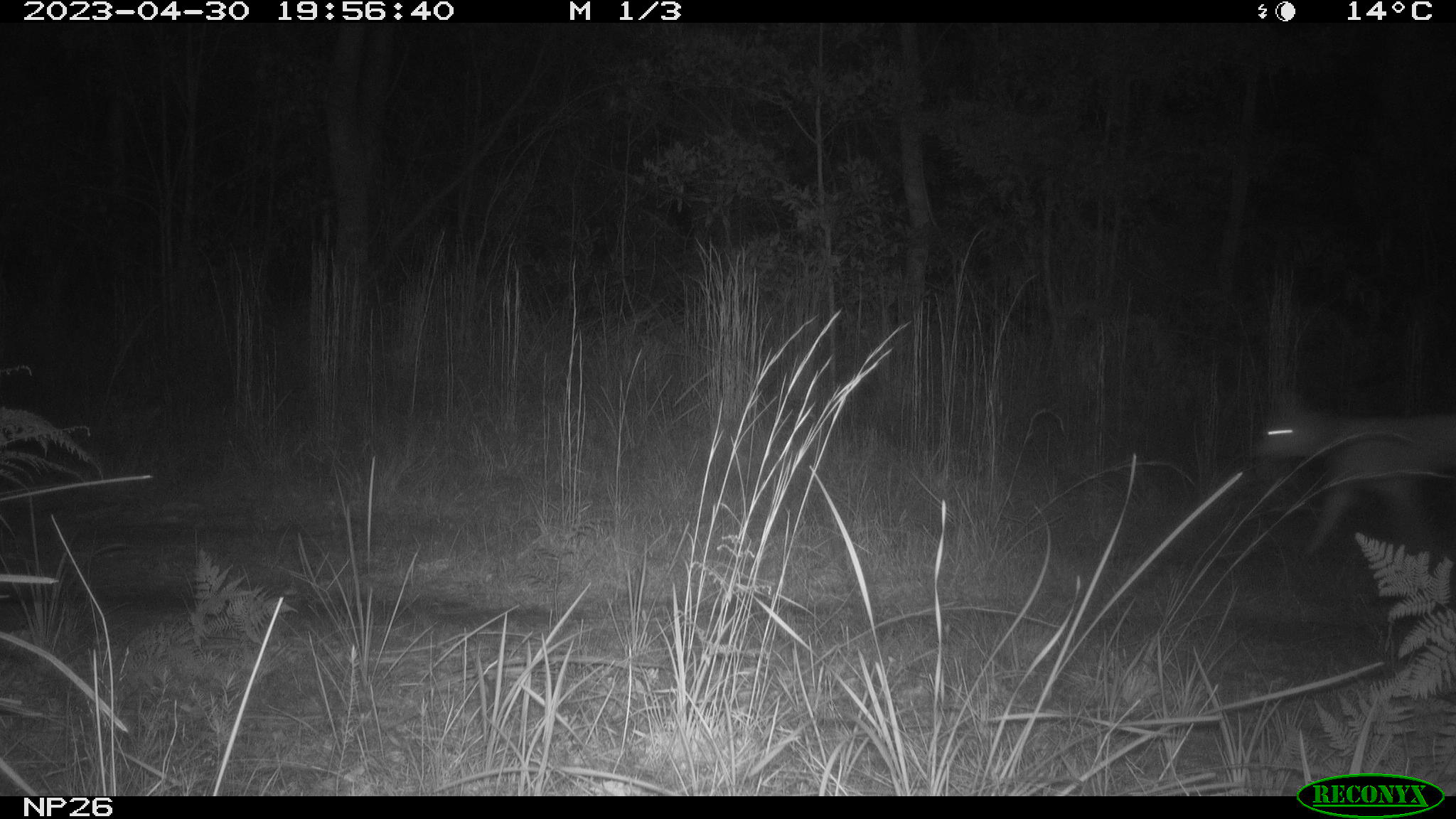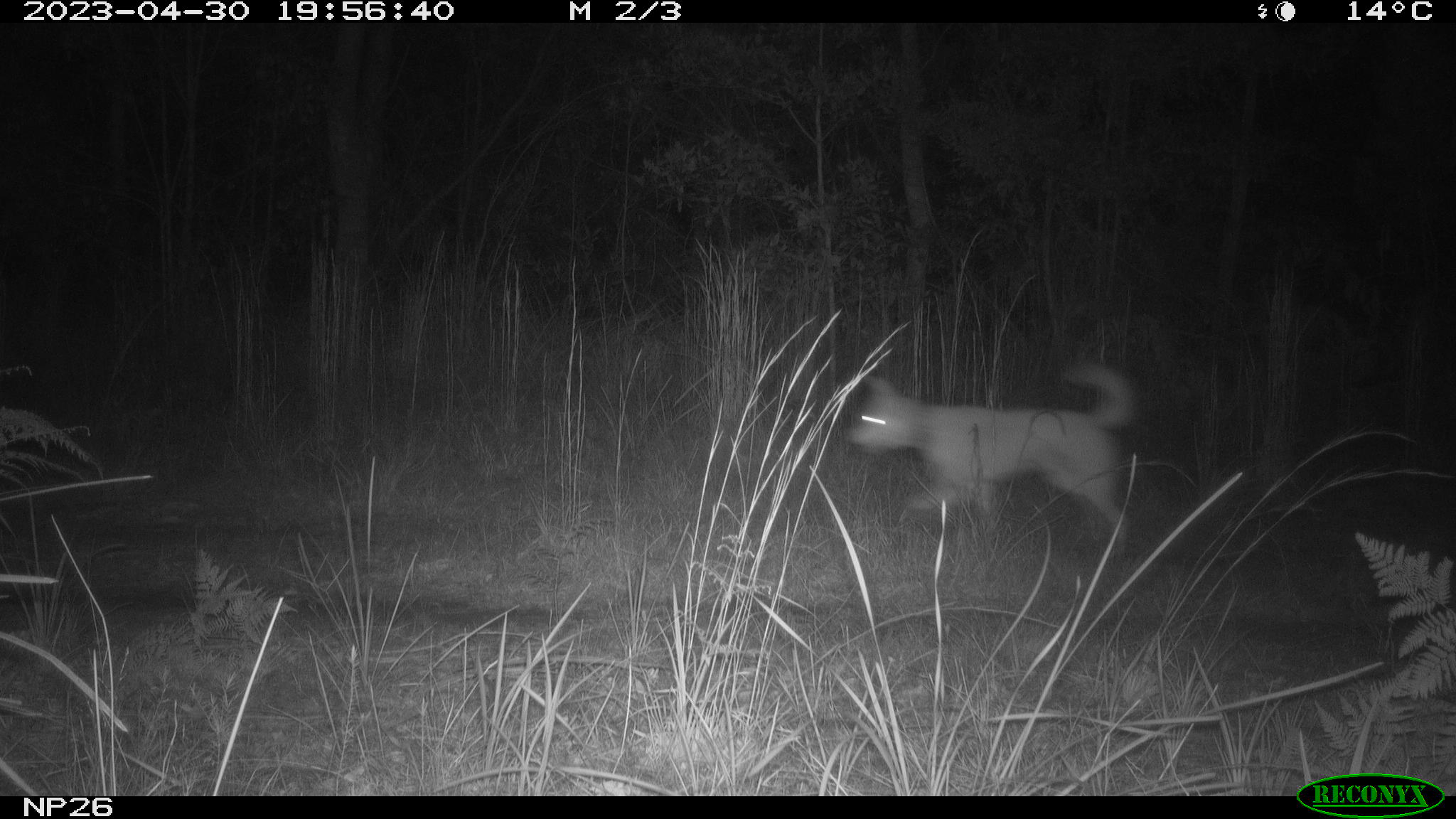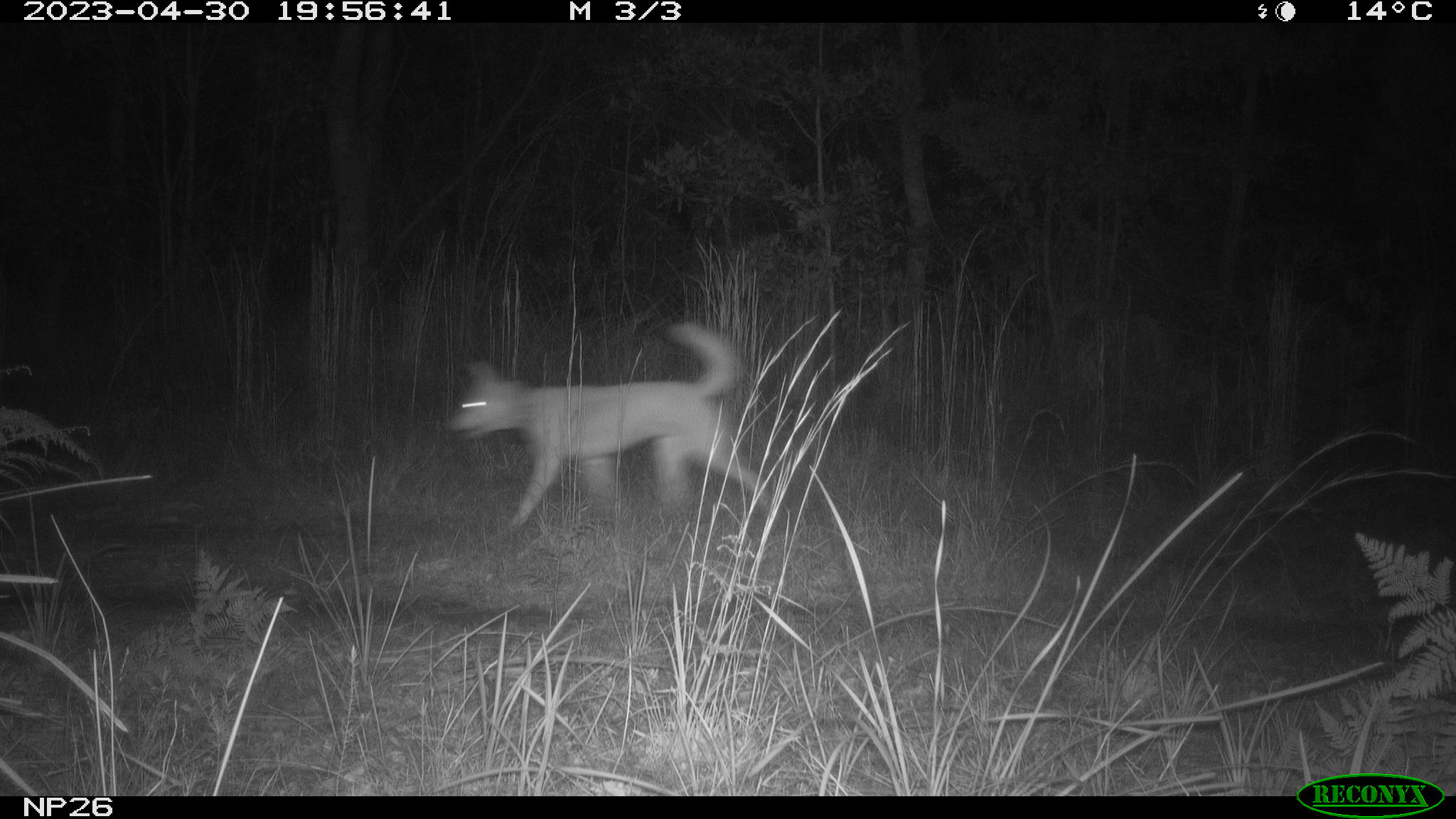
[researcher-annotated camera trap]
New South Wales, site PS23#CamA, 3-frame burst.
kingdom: Animalia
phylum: Chordata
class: Mammalia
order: Carnivora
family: Canidae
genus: Canis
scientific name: Canis familiaris dingo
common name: dingo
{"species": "dingo (Canis familiaris dingo)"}